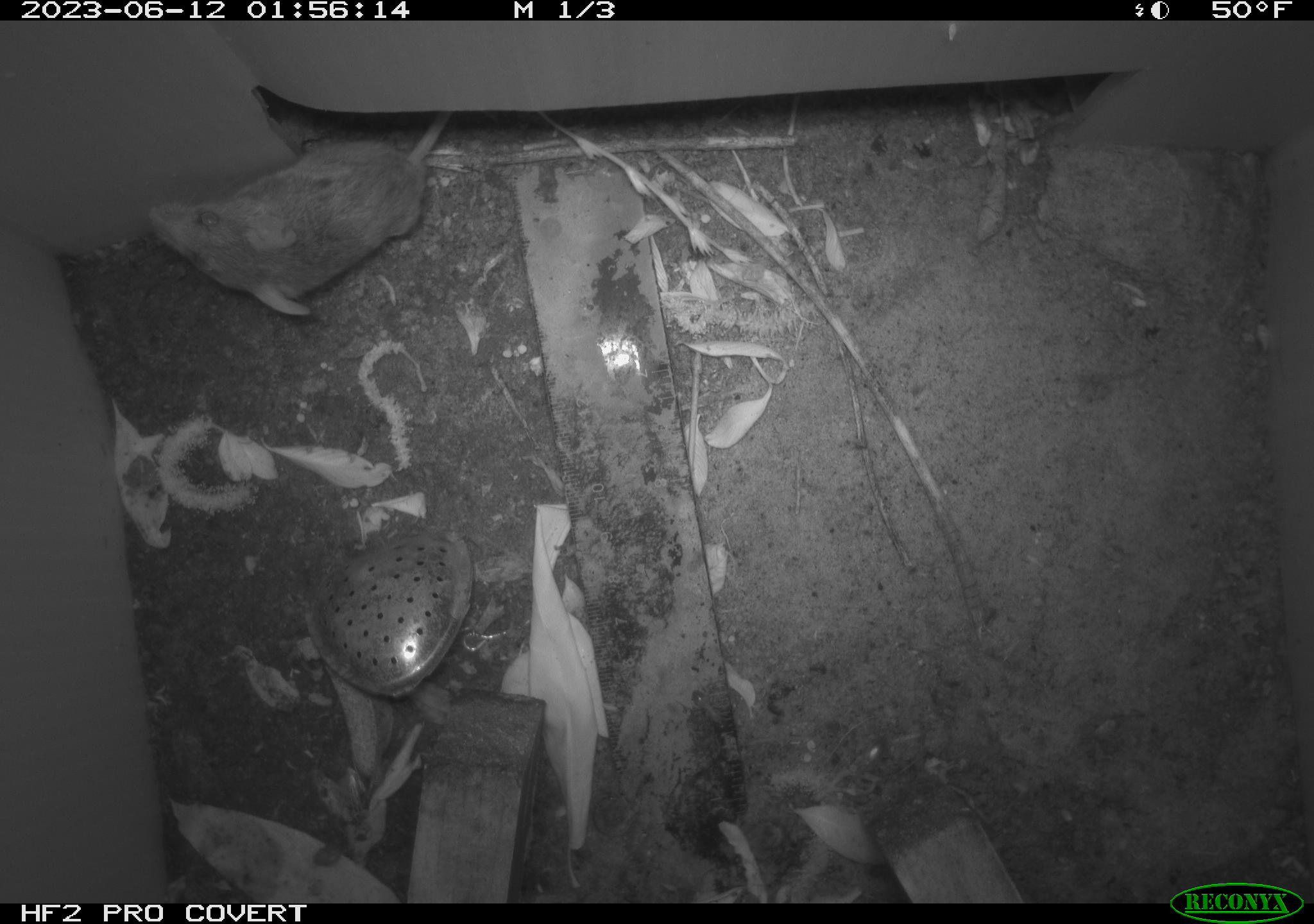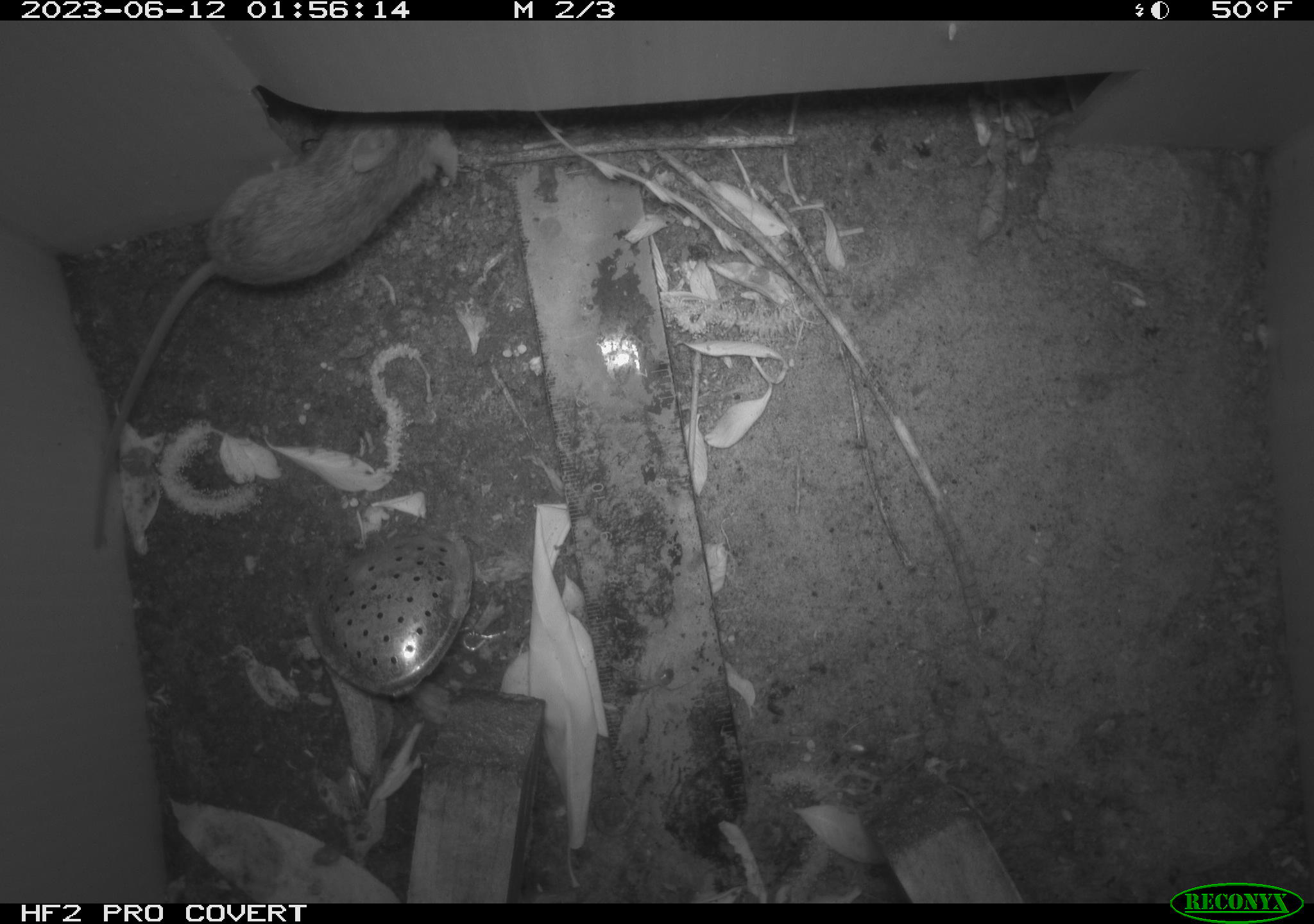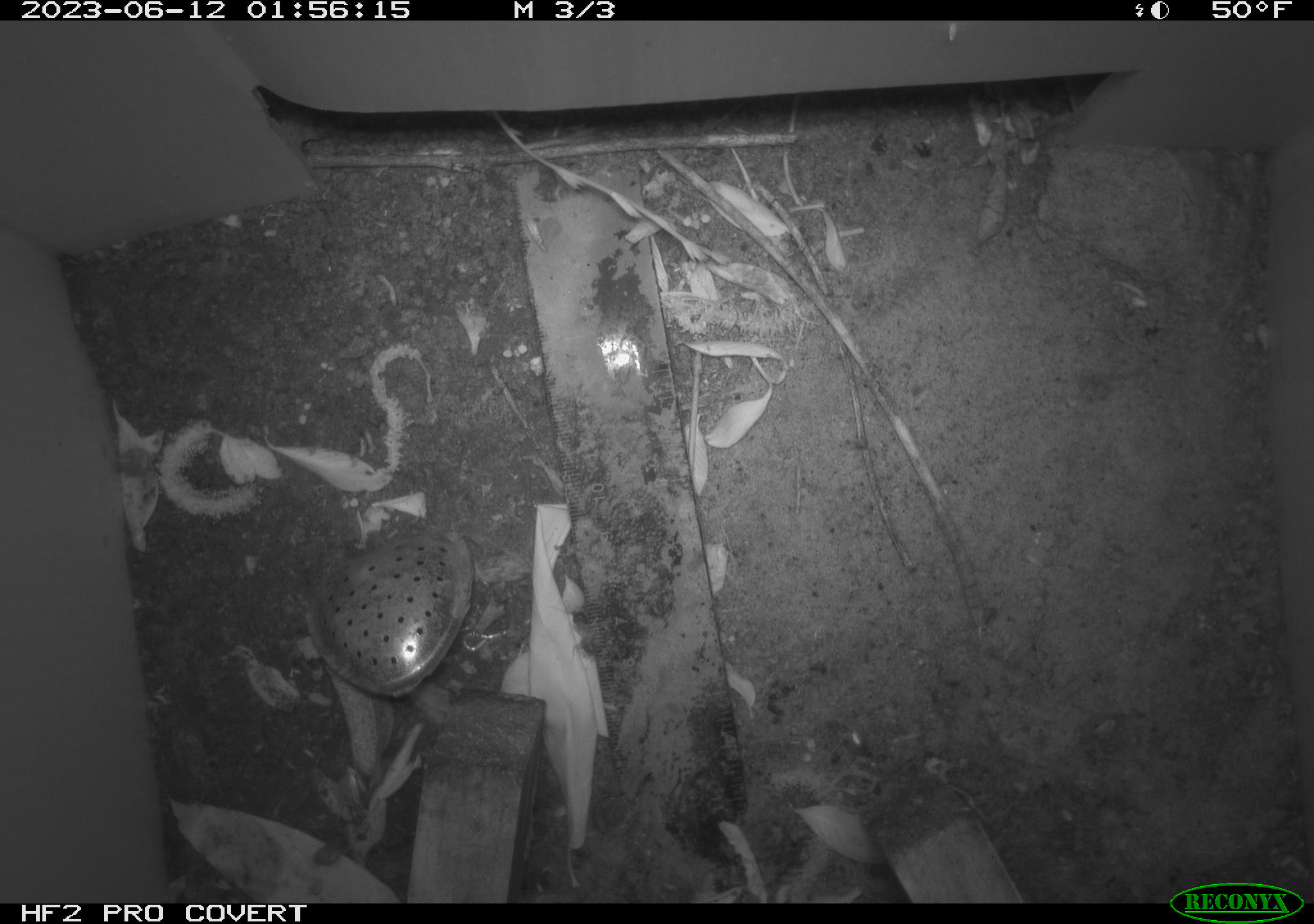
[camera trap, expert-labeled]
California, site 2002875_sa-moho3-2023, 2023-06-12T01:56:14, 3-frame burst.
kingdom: Animalia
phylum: Chordata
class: Mammalia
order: Rodentia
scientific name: Rodentia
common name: mouse species